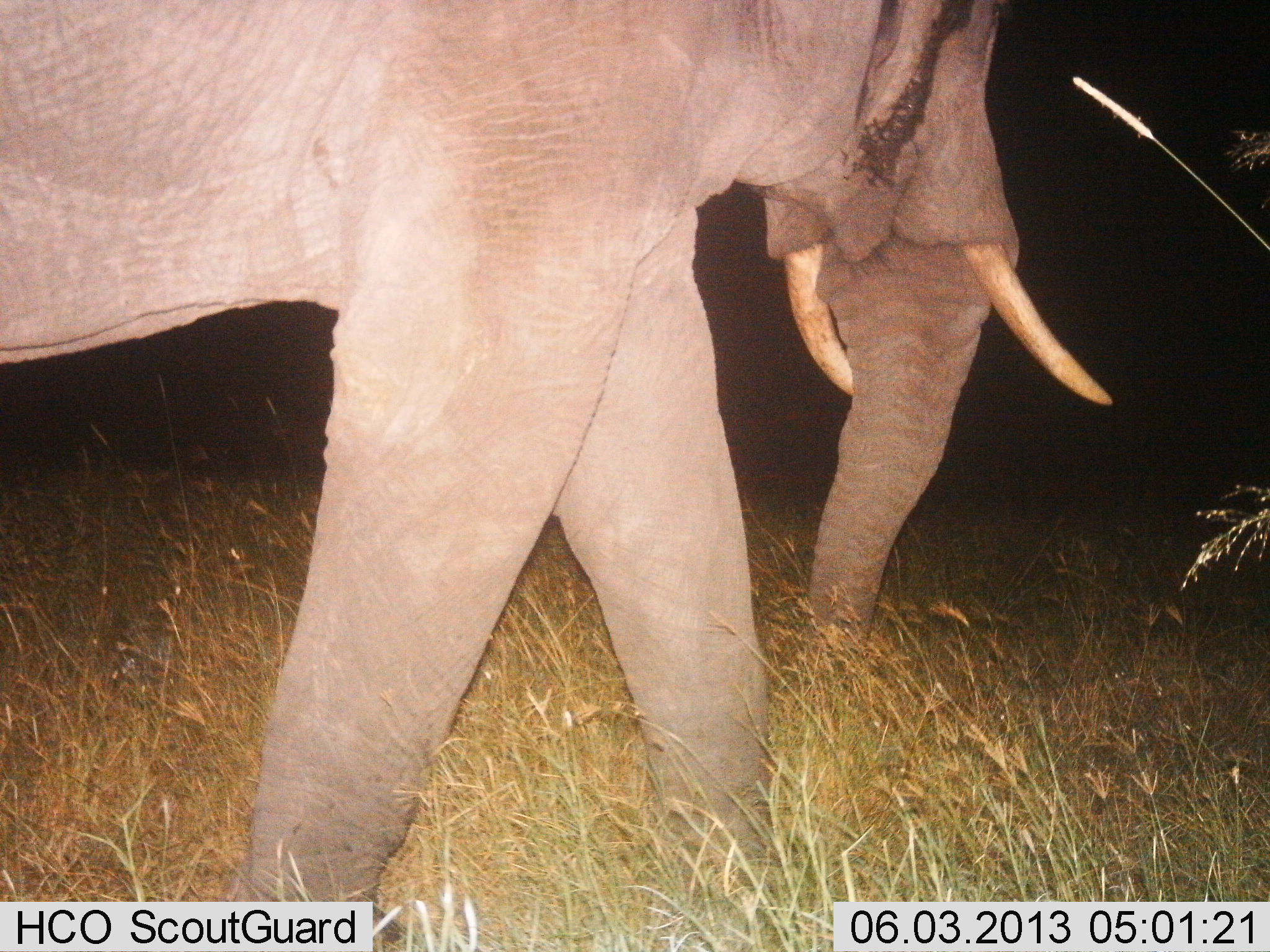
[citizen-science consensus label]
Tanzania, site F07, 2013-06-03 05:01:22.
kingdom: Animalia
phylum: Chordata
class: Mammalia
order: Proboscidea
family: Elephantidae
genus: Loxodonta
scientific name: Loxodonta africana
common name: african bush elephant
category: elephant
Elephant (african bush elephant) (Loxodonta africana), count 1. Behavior (volunteer vote fractions): standing 20%, resting 0%, moving 85%, interacting 0%. Young present (vote fraction): 0%. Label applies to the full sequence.